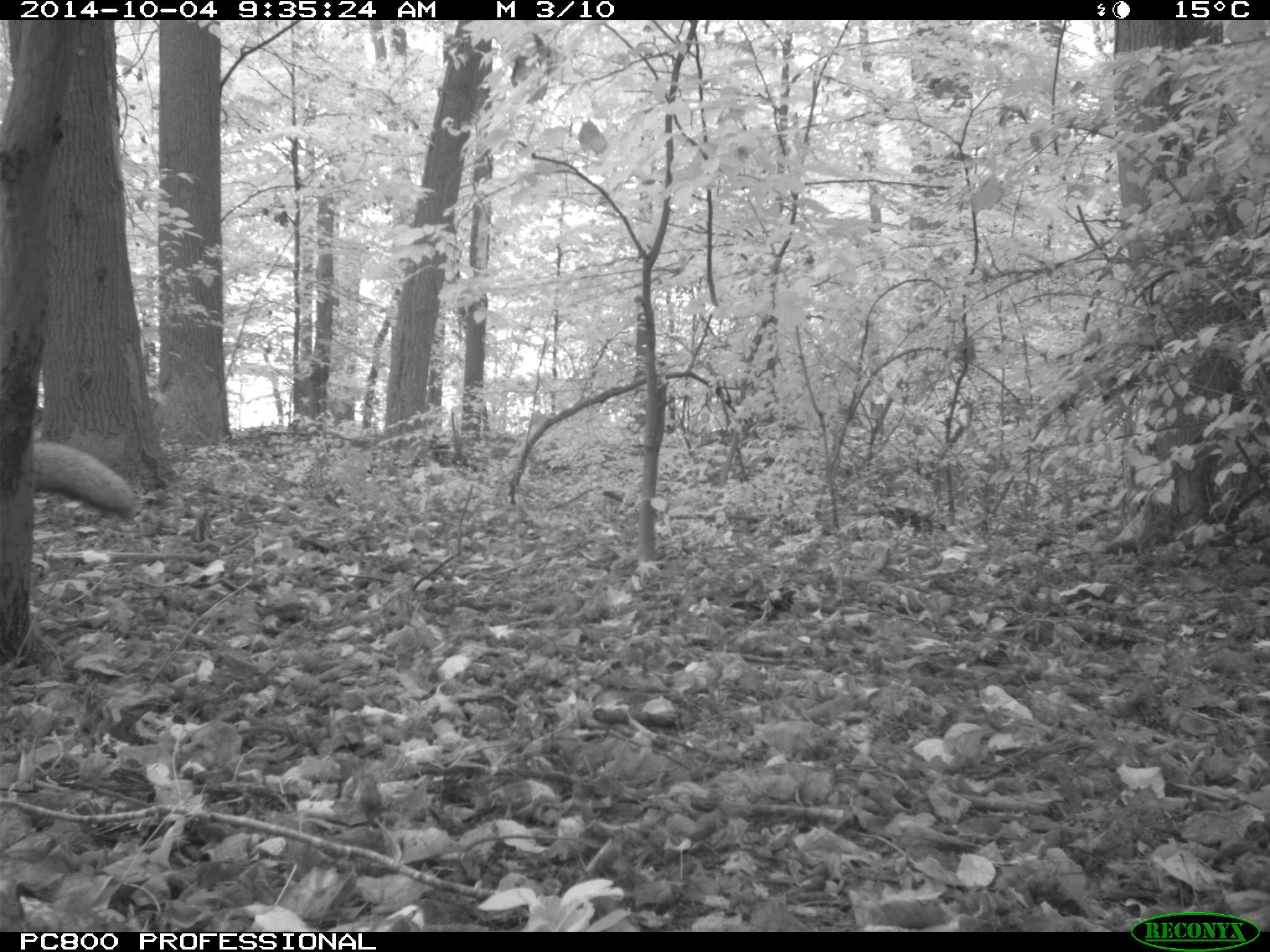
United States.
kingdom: Animalia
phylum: Chordata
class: Mammalia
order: Carnivora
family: Canidae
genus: Vulpes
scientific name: Vulpes vulpes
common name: red fox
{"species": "Red Fox (Vulpes vulpes)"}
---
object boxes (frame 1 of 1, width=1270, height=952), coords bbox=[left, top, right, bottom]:
Red Fox: bbox=[25, 430, 145, 530]